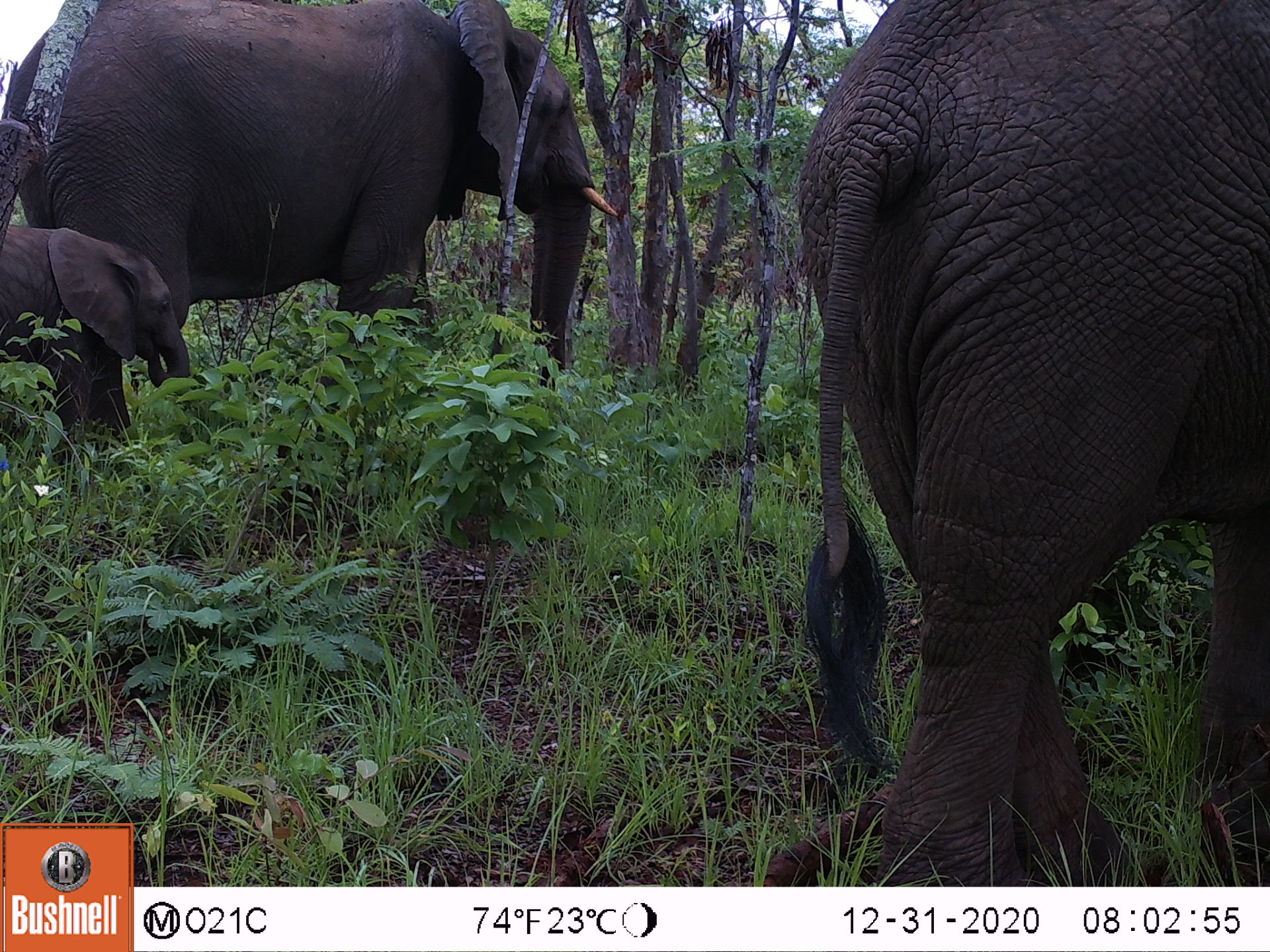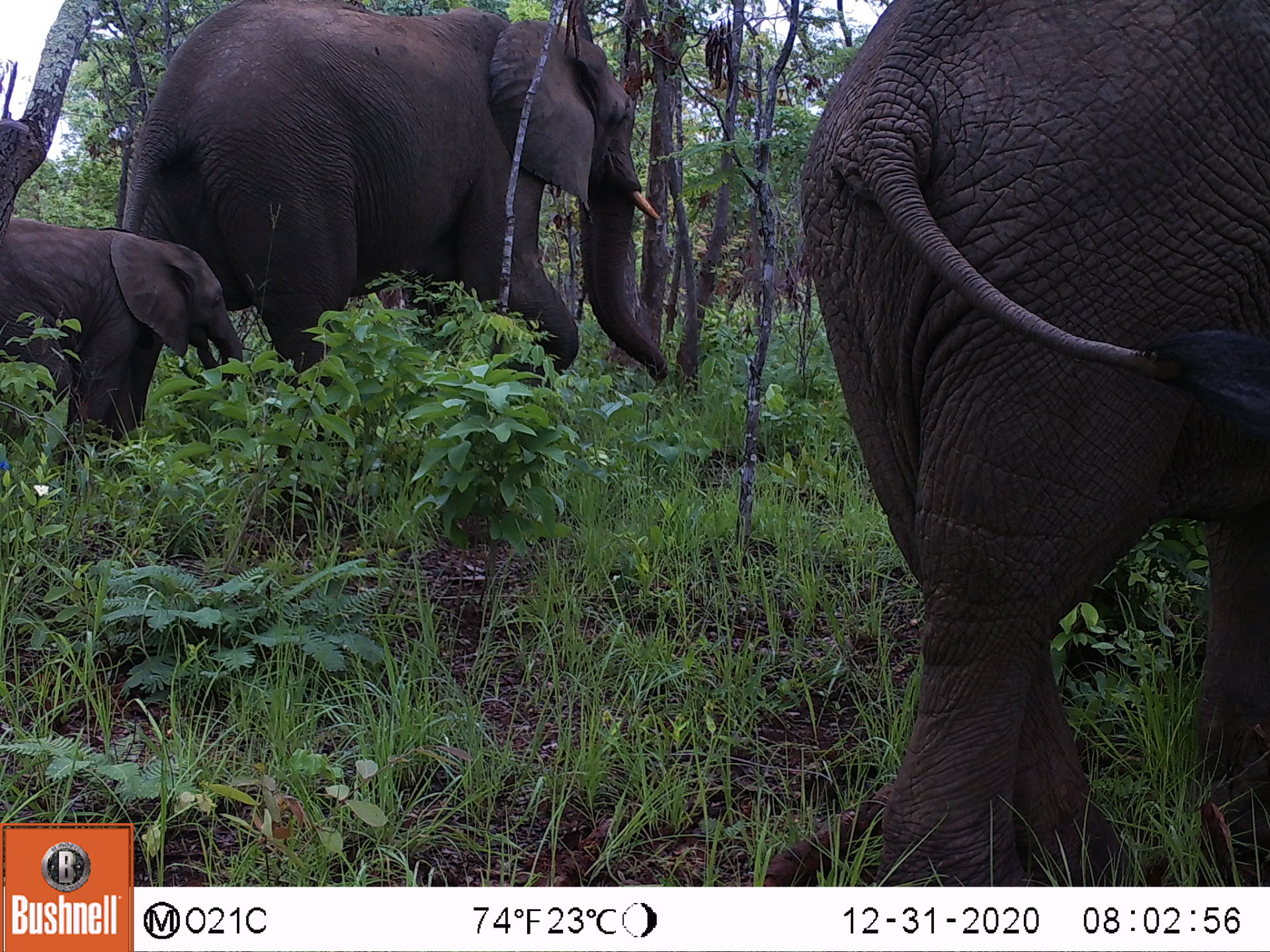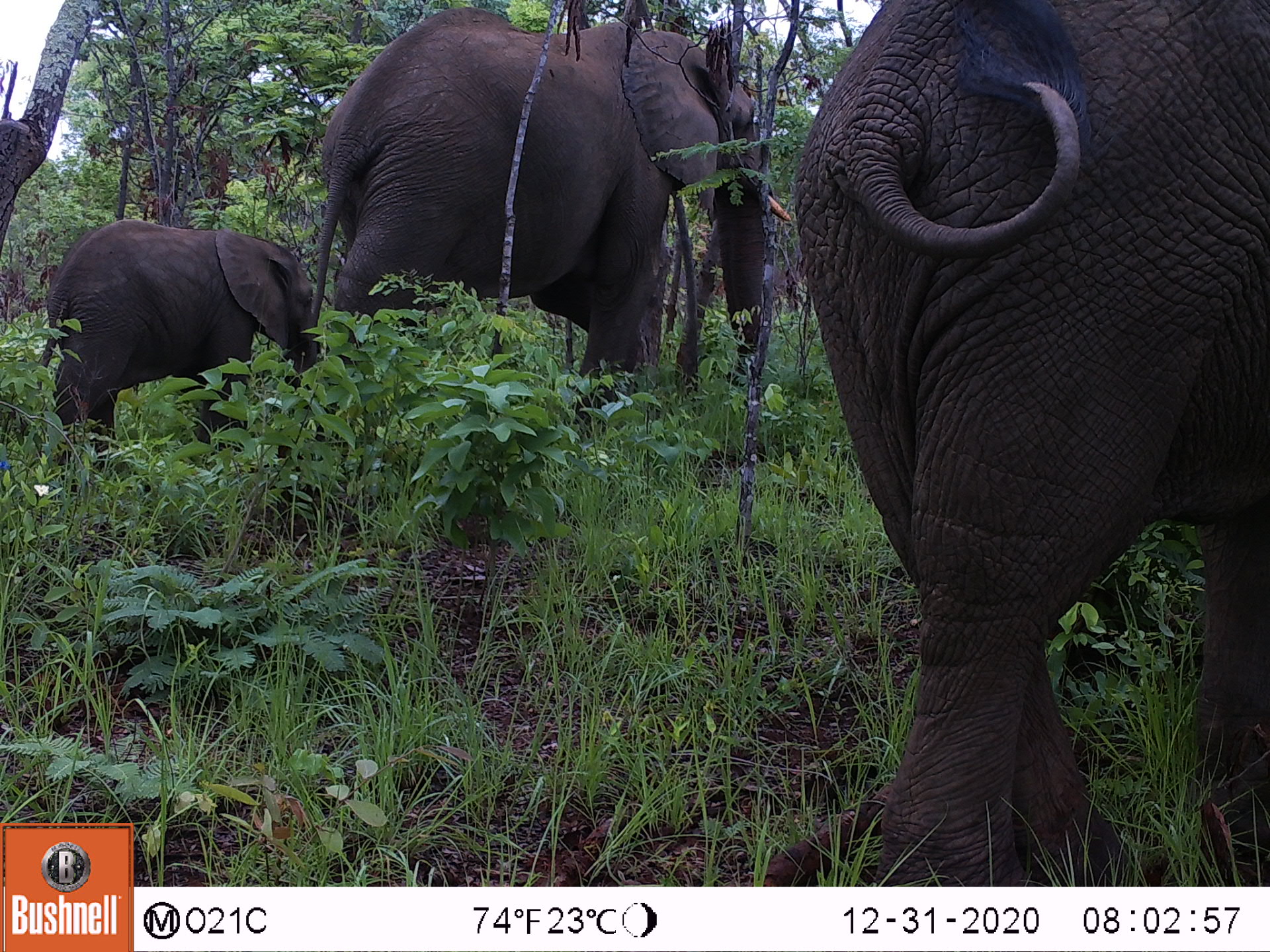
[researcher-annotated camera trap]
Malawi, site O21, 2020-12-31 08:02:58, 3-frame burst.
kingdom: Animalia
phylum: Chordata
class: Mammalia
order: Proboscidea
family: Elephantidae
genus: Loxodonta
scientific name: Loxodonta africana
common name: african savanna elephant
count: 3